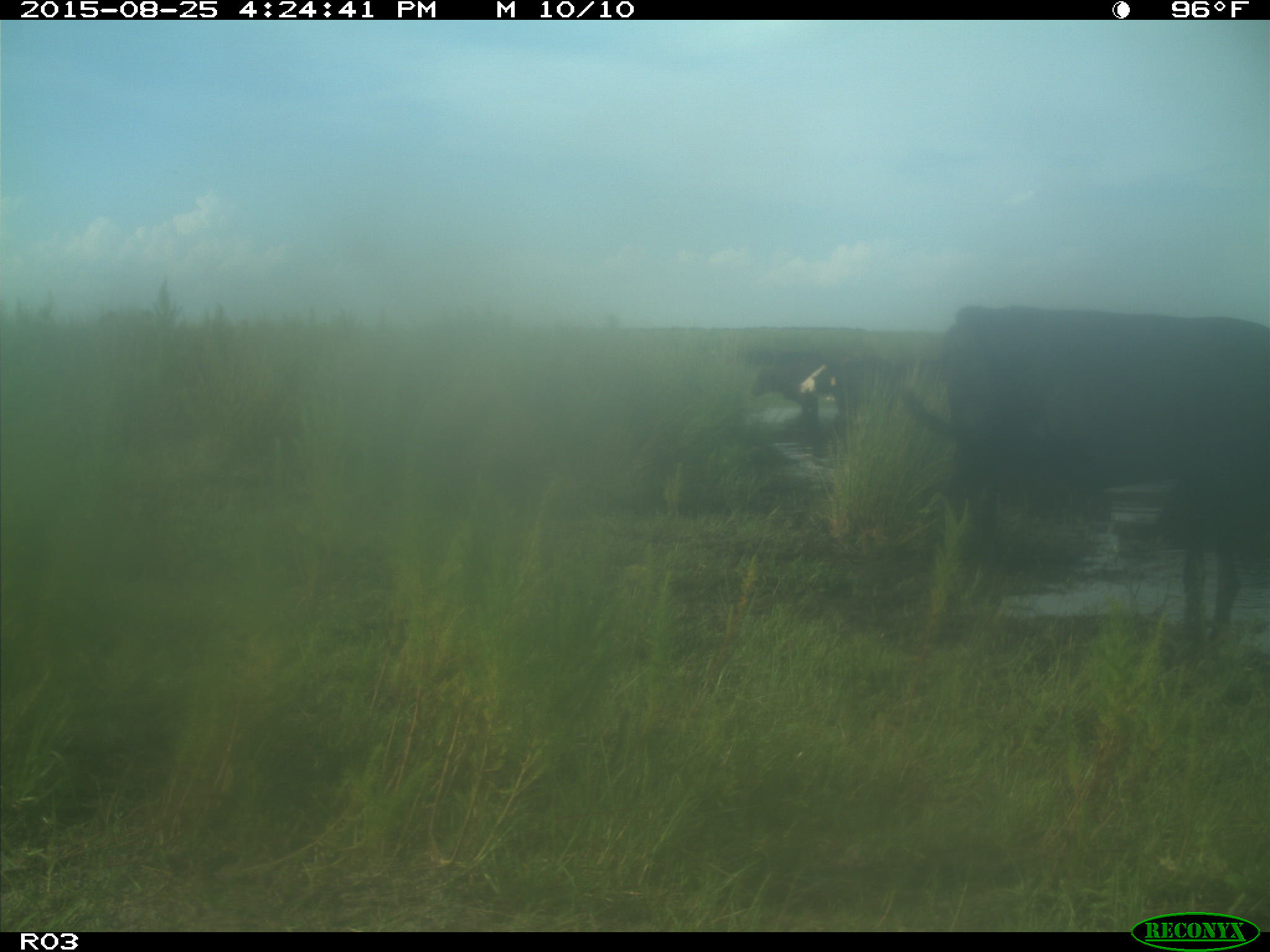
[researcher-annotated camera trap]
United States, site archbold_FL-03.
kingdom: Animalia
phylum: Chordata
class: Mammalia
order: Artiodactyla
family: Bovidae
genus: Bos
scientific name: Bos taurus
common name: domestic cow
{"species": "Bos taurus (domestic cow)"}